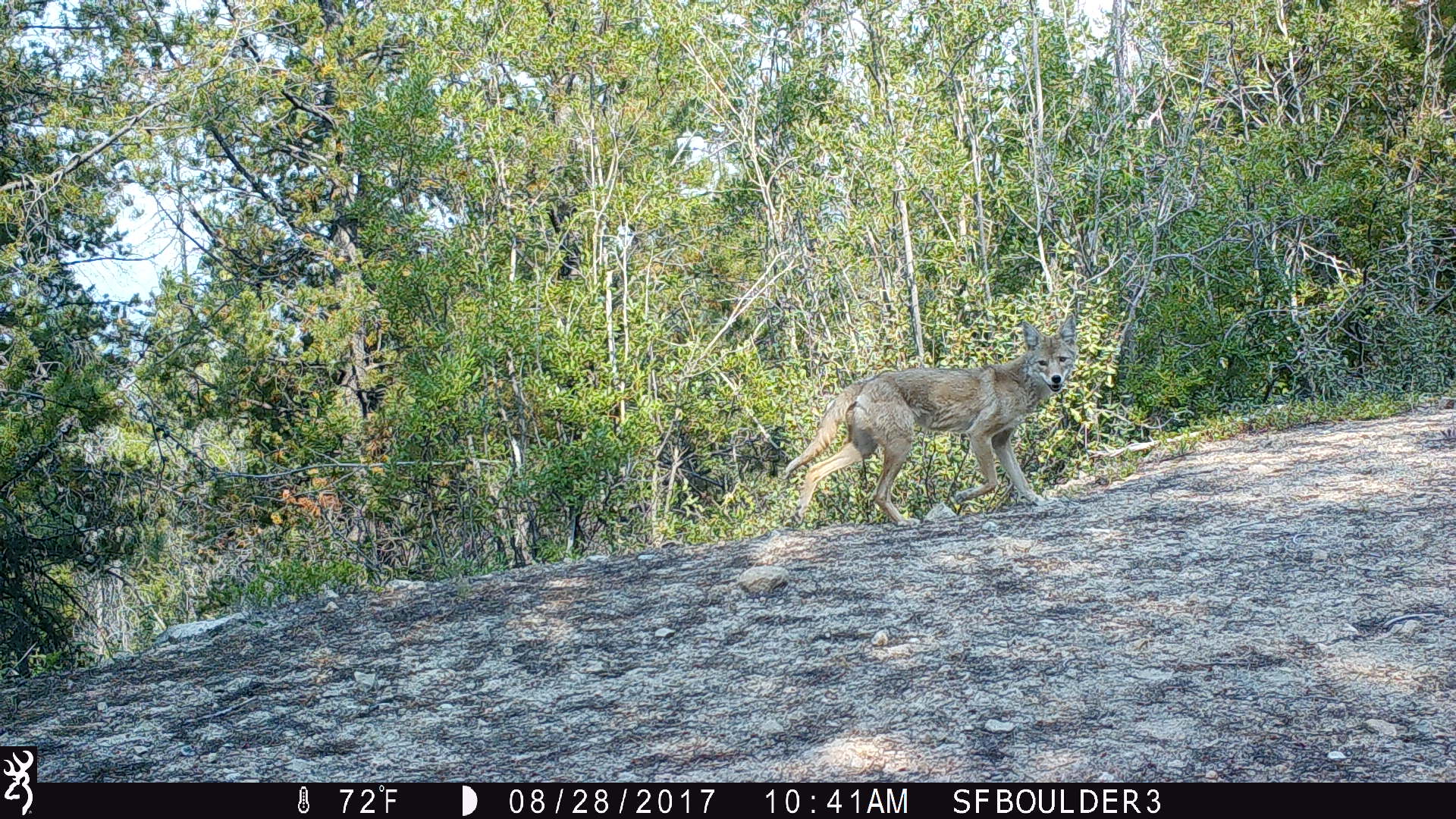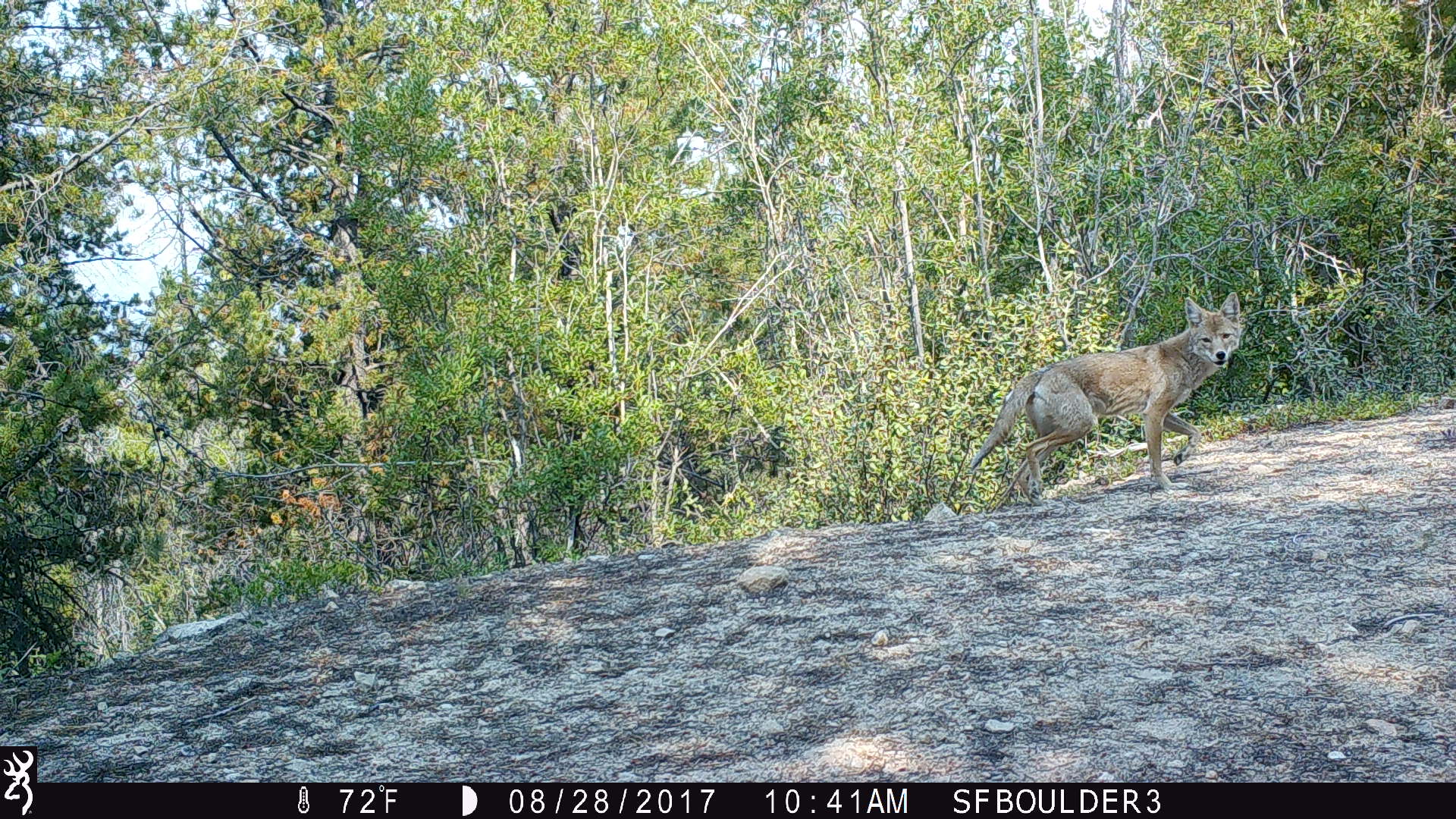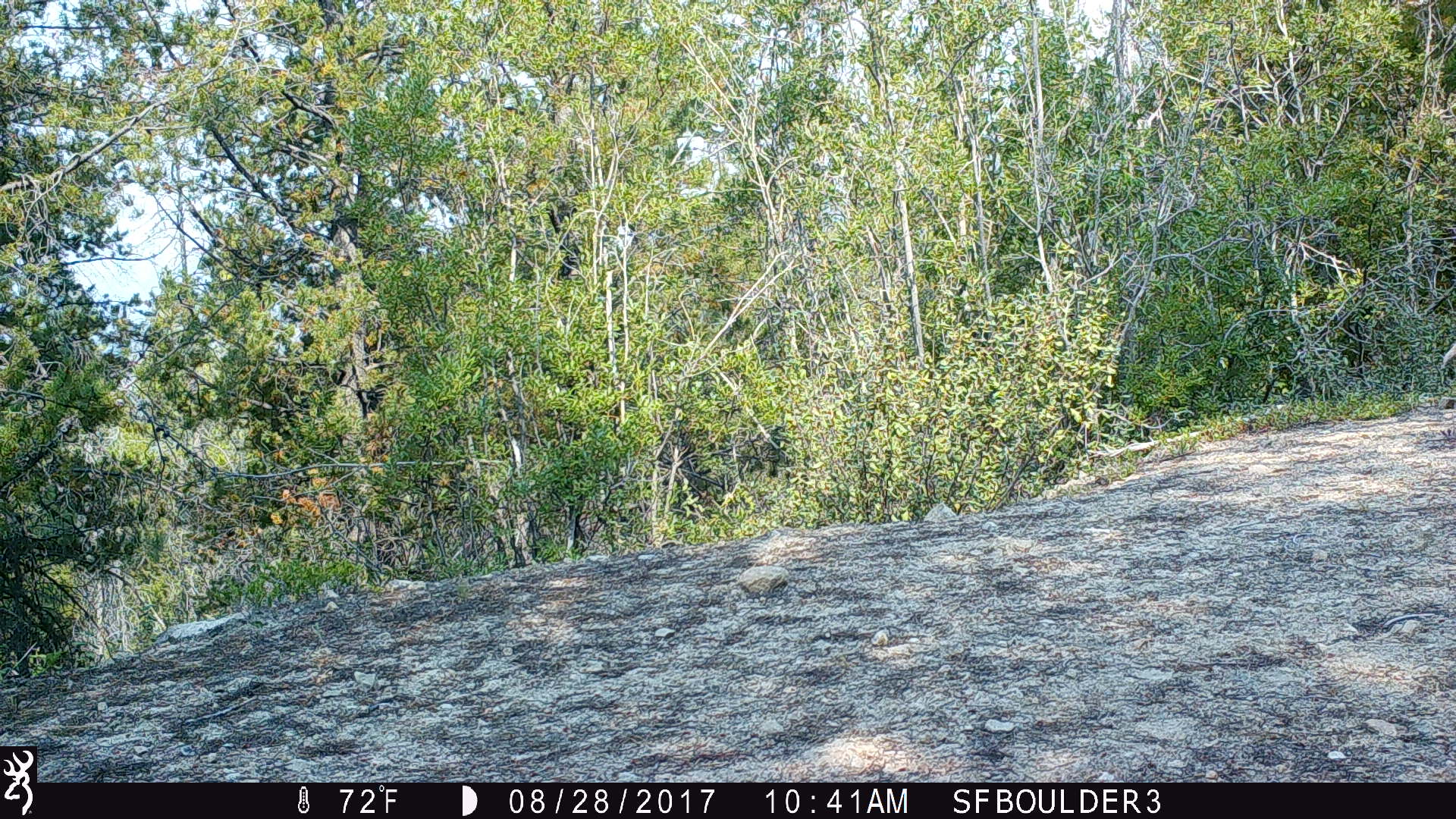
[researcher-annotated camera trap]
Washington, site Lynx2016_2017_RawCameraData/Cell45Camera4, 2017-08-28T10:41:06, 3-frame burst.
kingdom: Animalia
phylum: Chordata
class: Mammalia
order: Carnivora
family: Canidae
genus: Canis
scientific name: Canis latrans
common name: coyote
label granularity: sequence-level